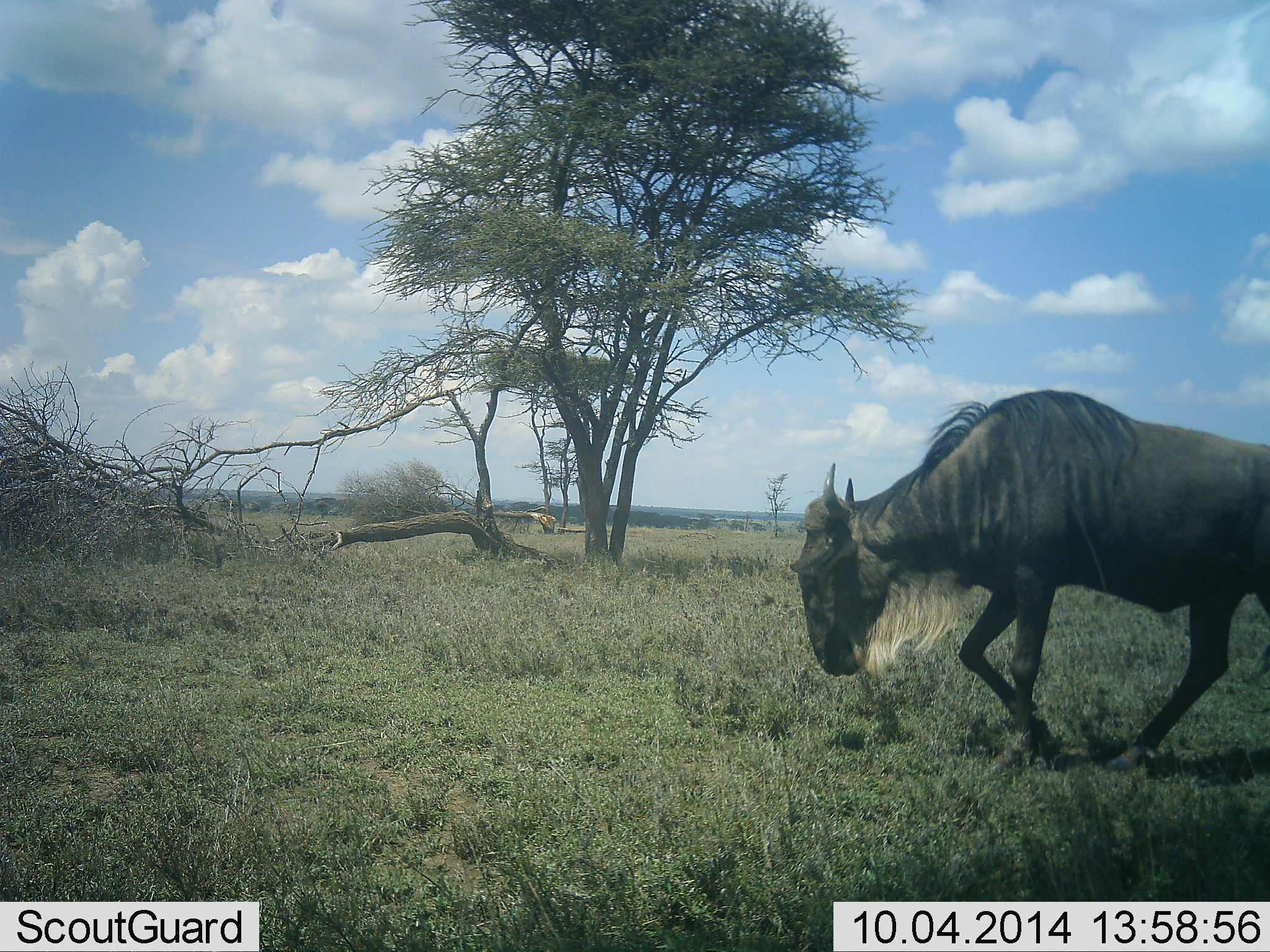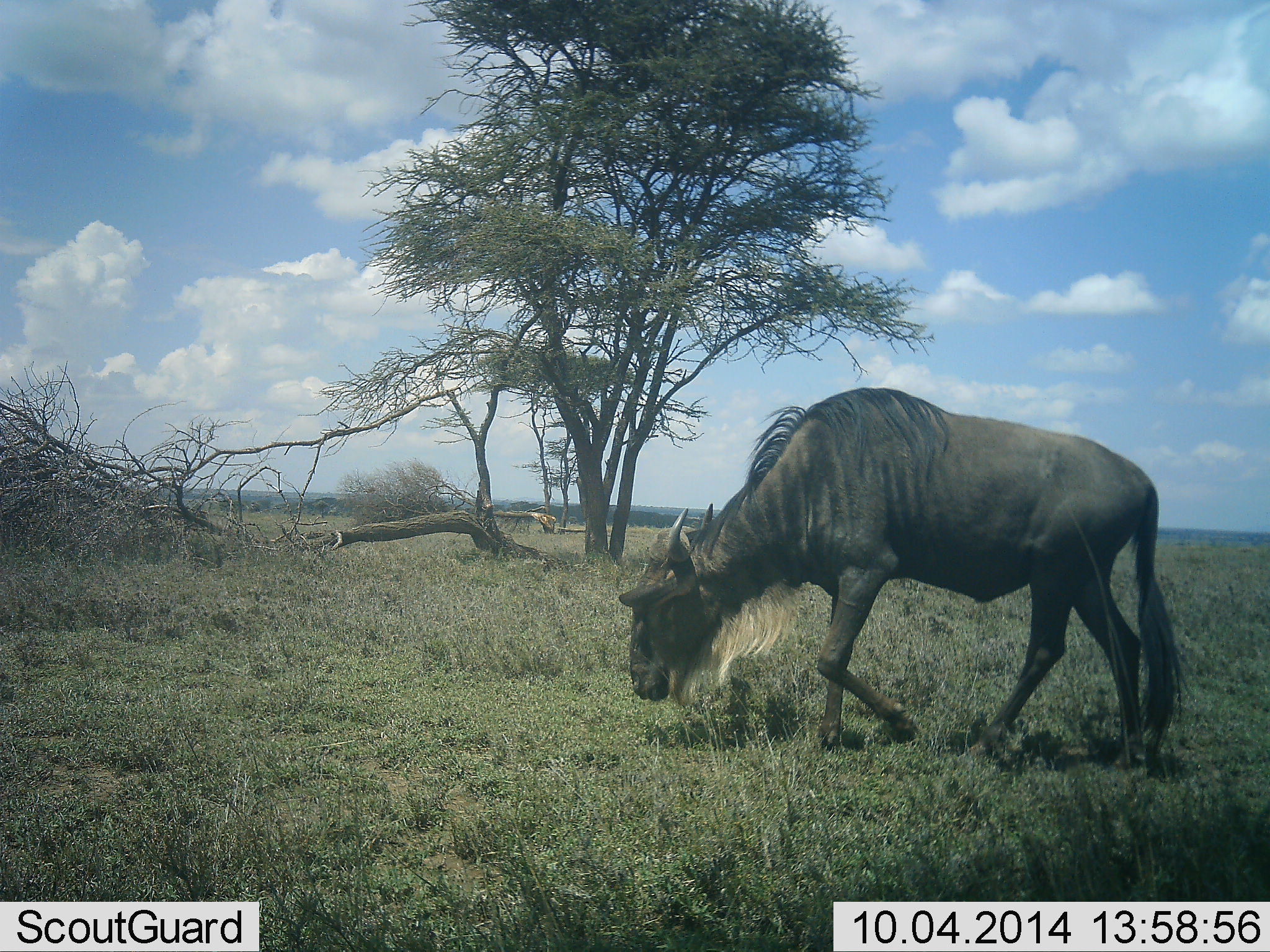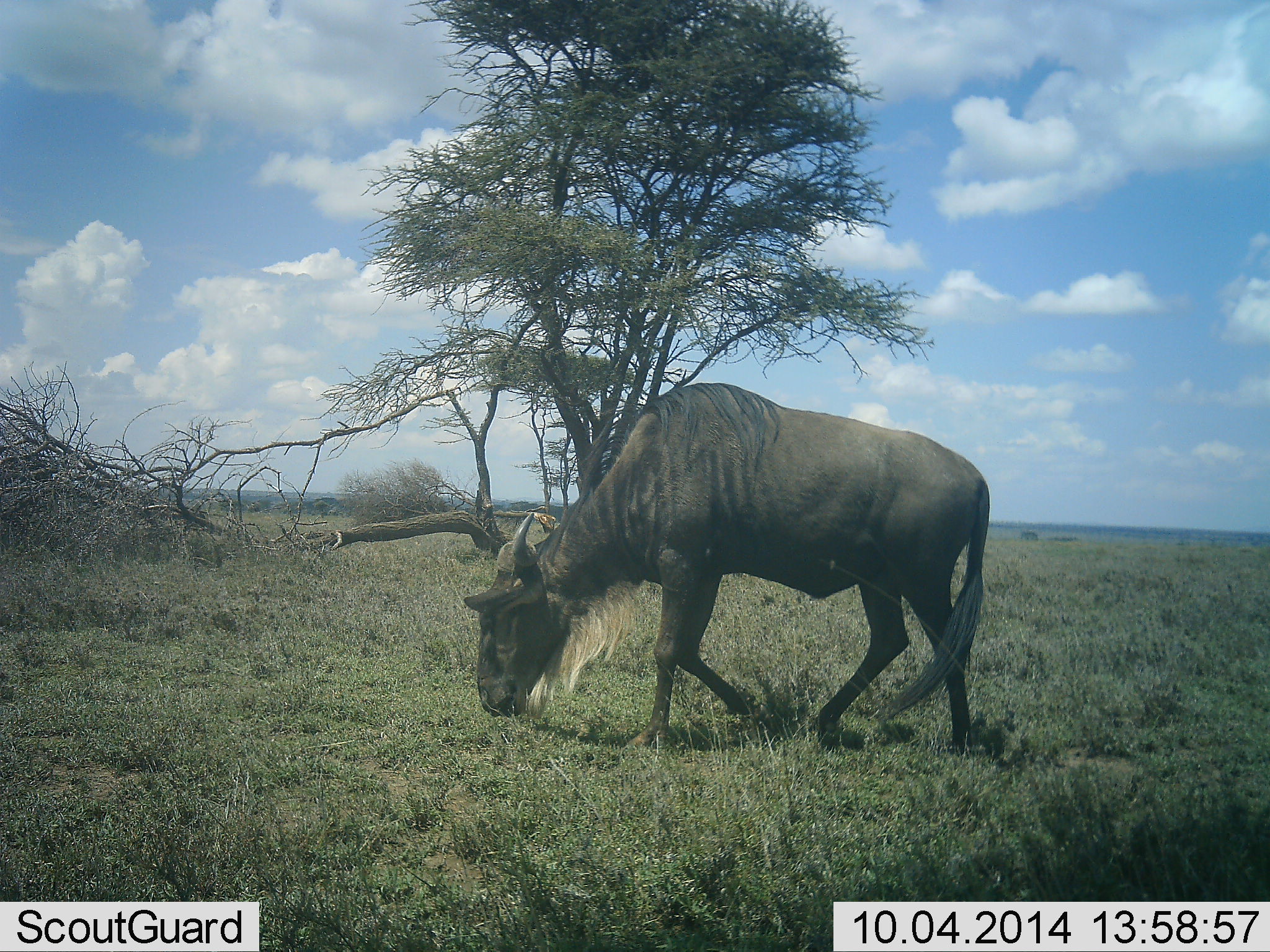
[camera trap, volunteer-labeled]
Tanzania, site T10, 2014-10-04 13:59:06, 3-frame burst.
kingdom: Animalia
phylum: Chordata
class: Mammalia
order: Artiodactyla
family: Bovidae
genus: Connochaetes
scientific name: Connochaetes taurinus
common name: blue wildebeest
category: wildebeest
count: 1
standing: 0%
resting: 0%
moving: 90%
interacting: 0%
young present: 0%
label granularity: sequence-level